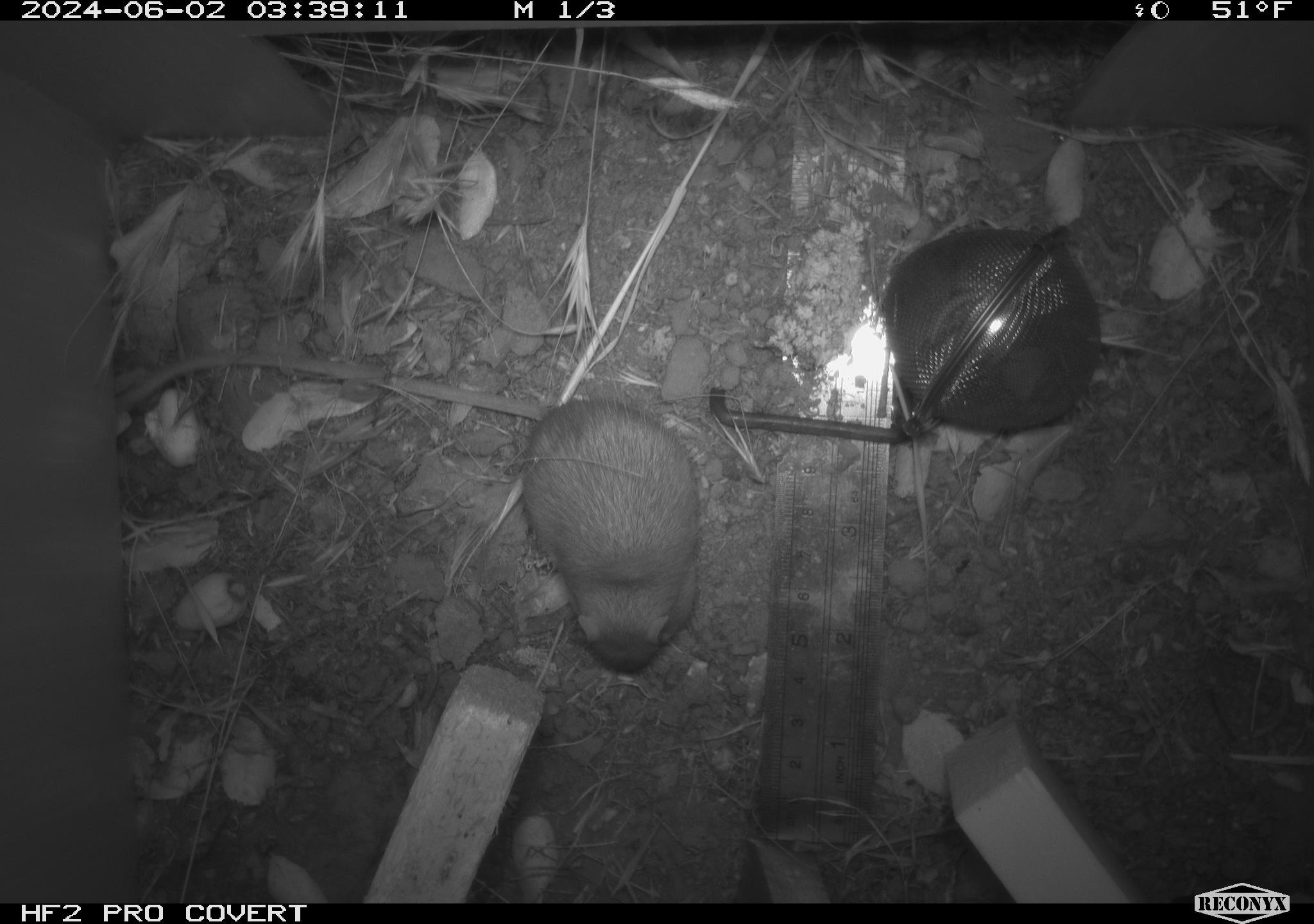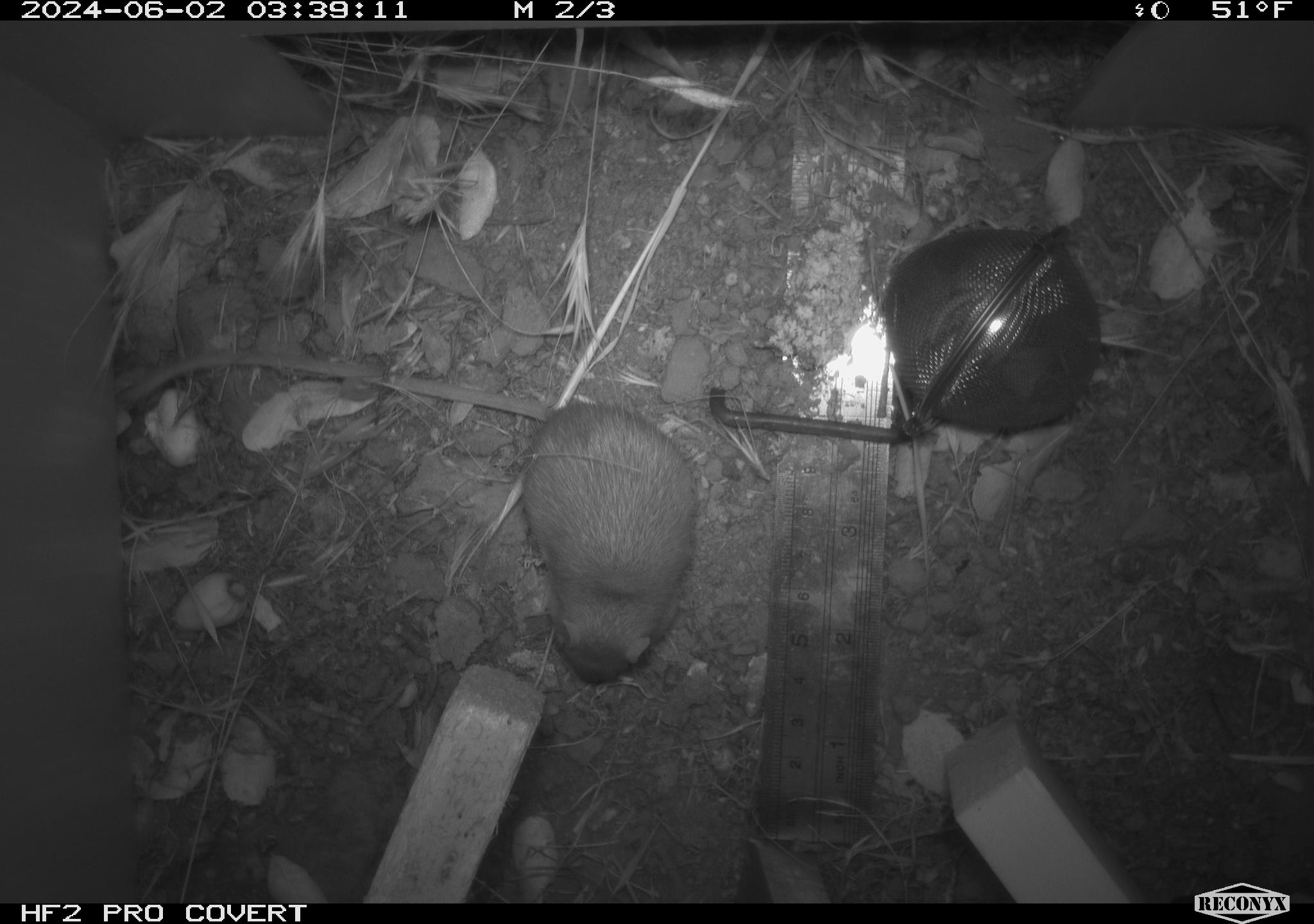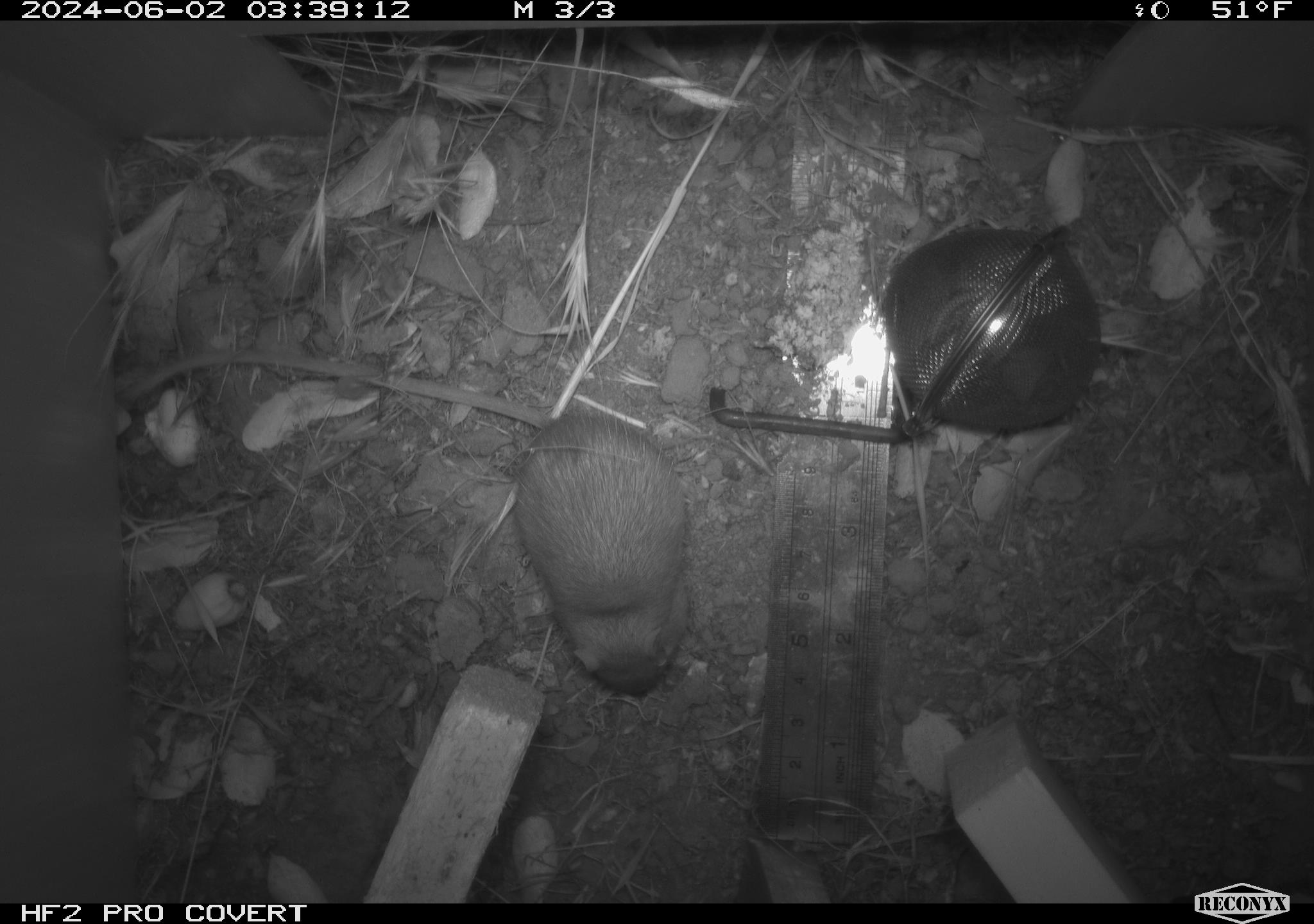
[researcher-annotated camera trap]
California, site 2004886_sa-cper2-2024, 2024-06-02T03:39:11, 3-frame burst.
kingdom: Animalia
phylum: Chordata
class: Mammalia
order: Rodentia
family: Heteromyidae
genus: Dipodomys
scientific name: Dipodomys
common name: kangaroo rats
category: dipodomys species